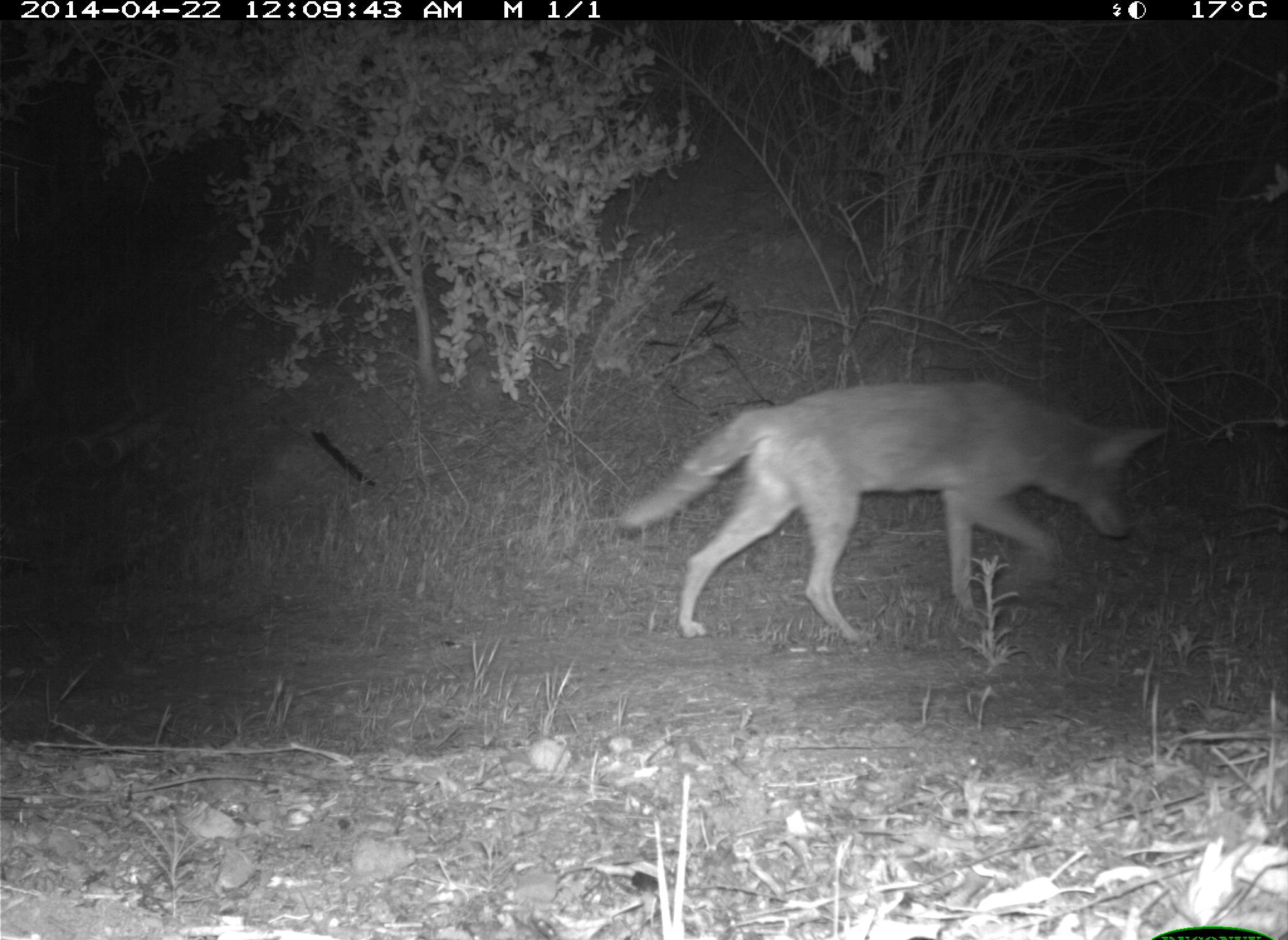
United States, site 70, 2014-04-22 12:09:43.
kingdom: Animalia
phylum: Chordata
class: Mammalia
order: Carnivora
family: Canidae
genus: Canis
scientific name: Canis latrans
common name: coyote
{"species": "coyote (Canis latrans)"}